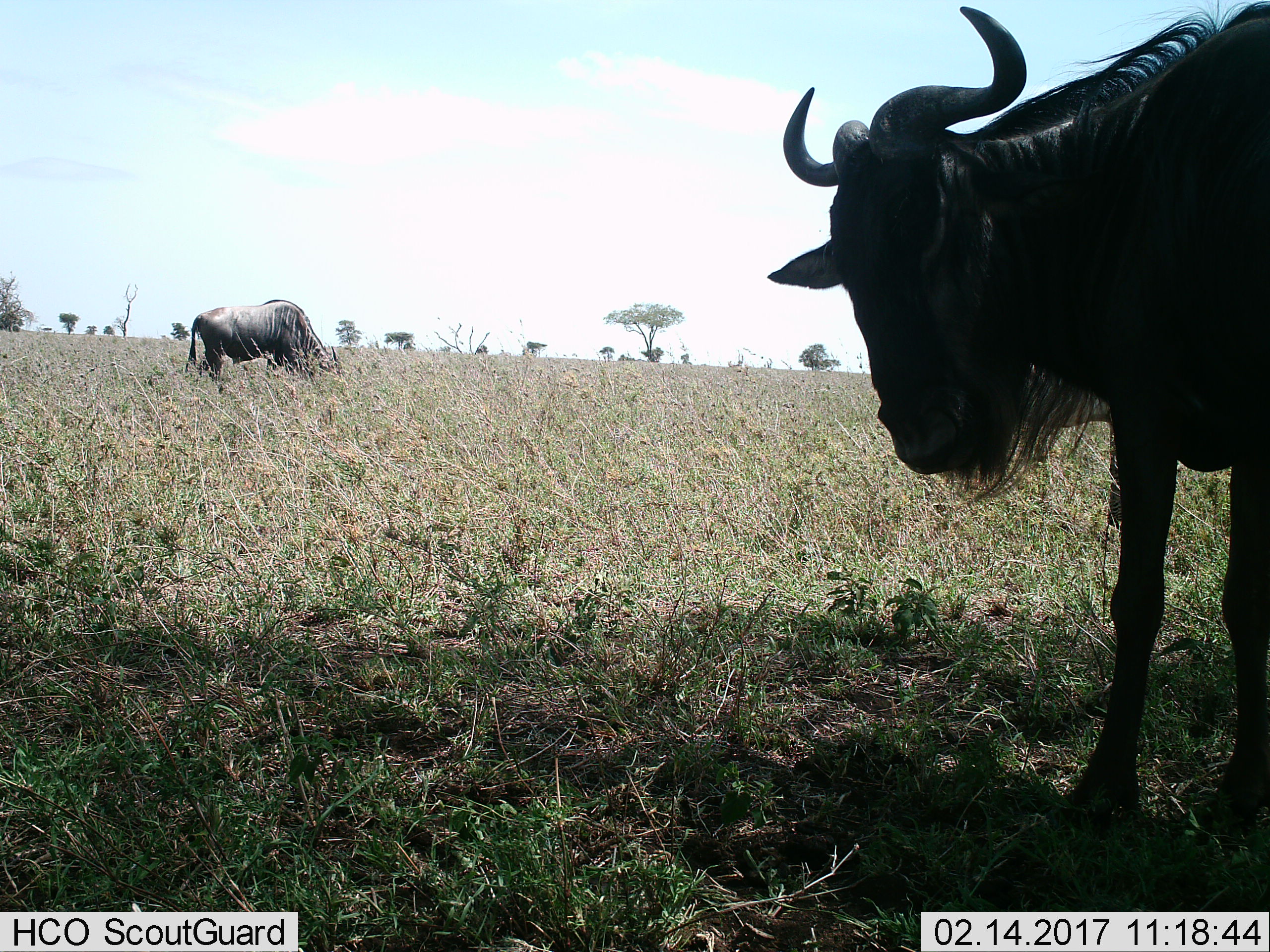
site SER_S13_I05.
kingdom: Animalia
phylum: Chordata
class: Mammalia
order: Artiodactyla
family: Bovidae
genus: Connochaetes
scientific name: Connochaetes taurinus taurinus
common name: blue wildebeest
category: wildebeestblue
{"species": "wildebeestblue (blue wildebeest) (Connochaetes taurinus taurinus)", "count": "2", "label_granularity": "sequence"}